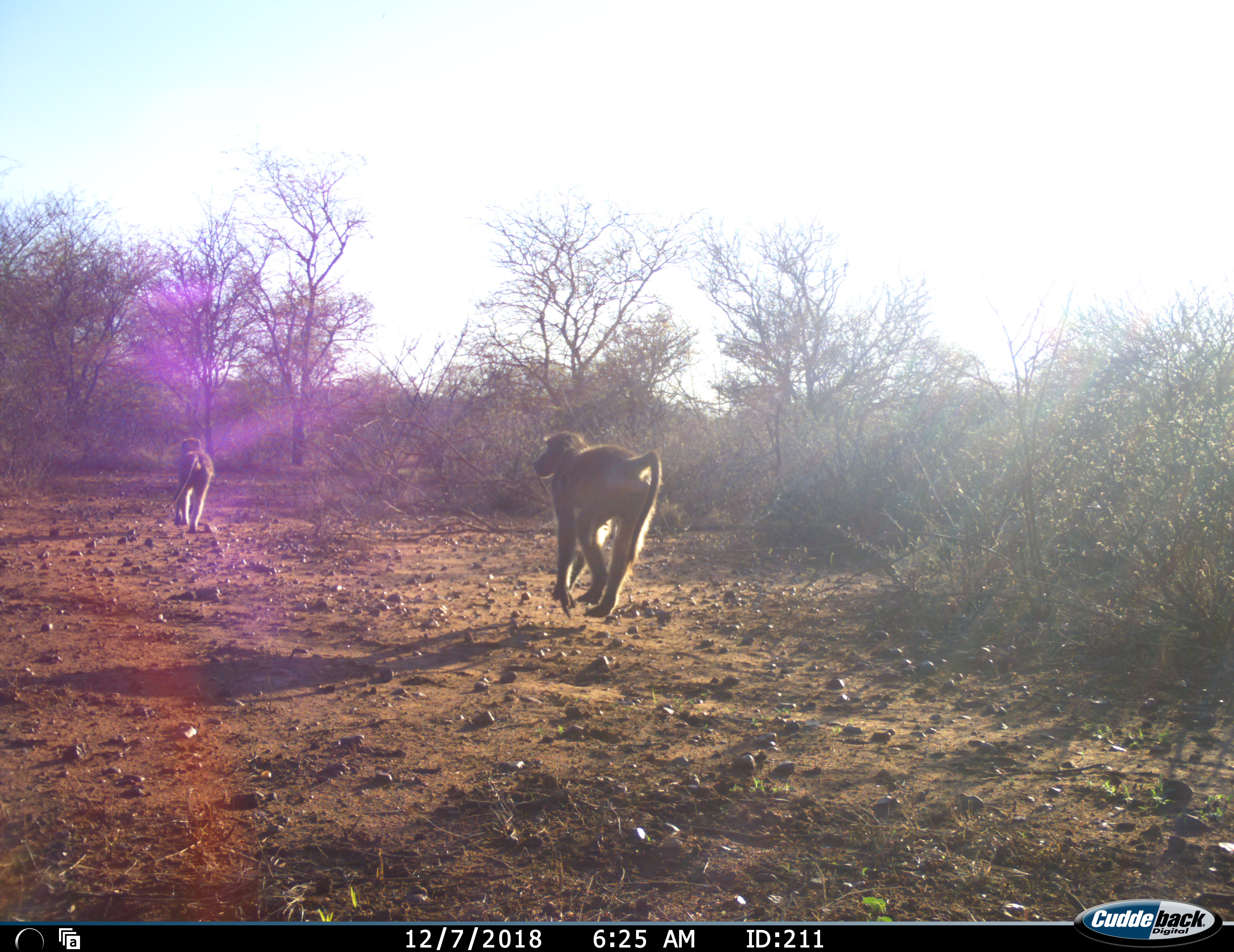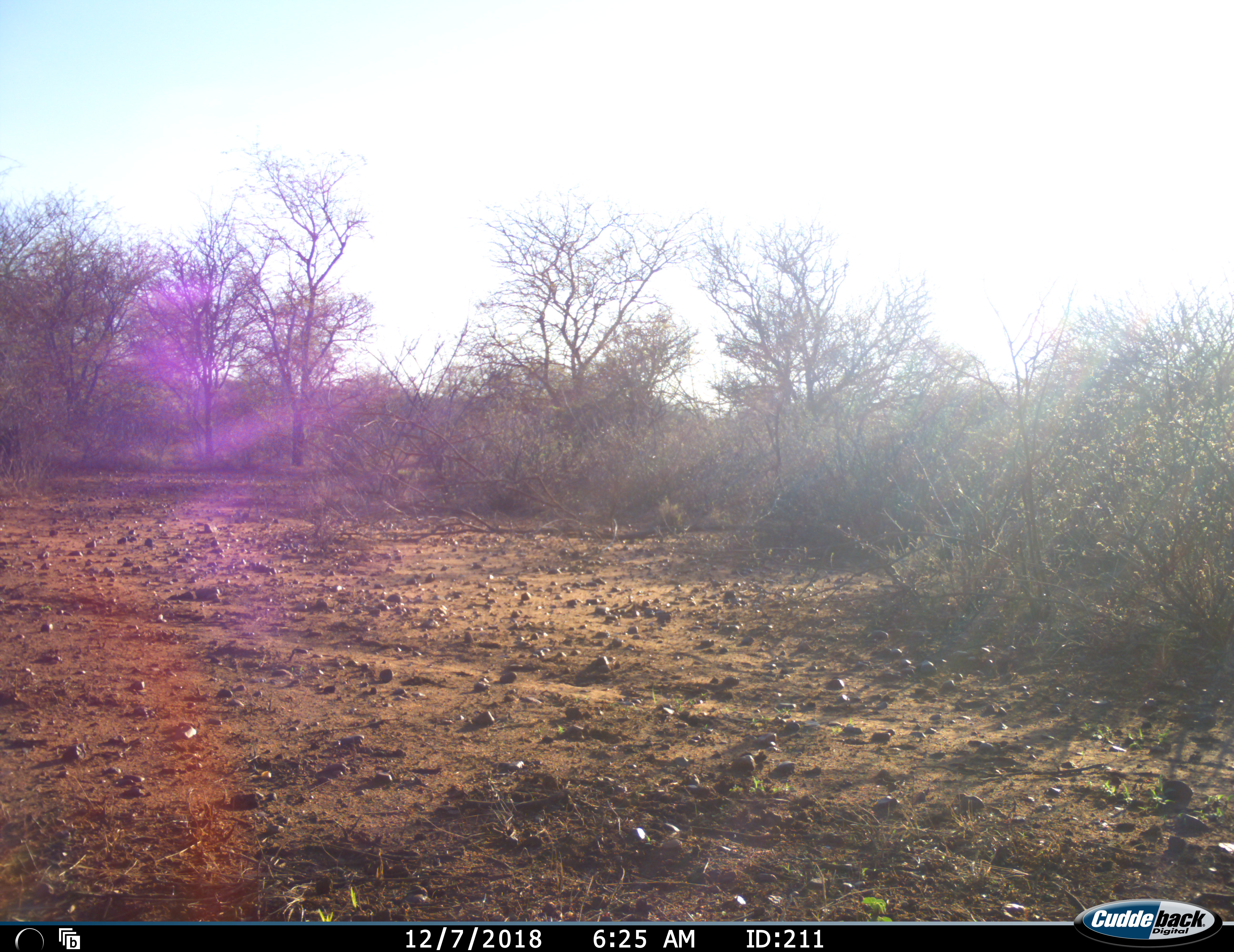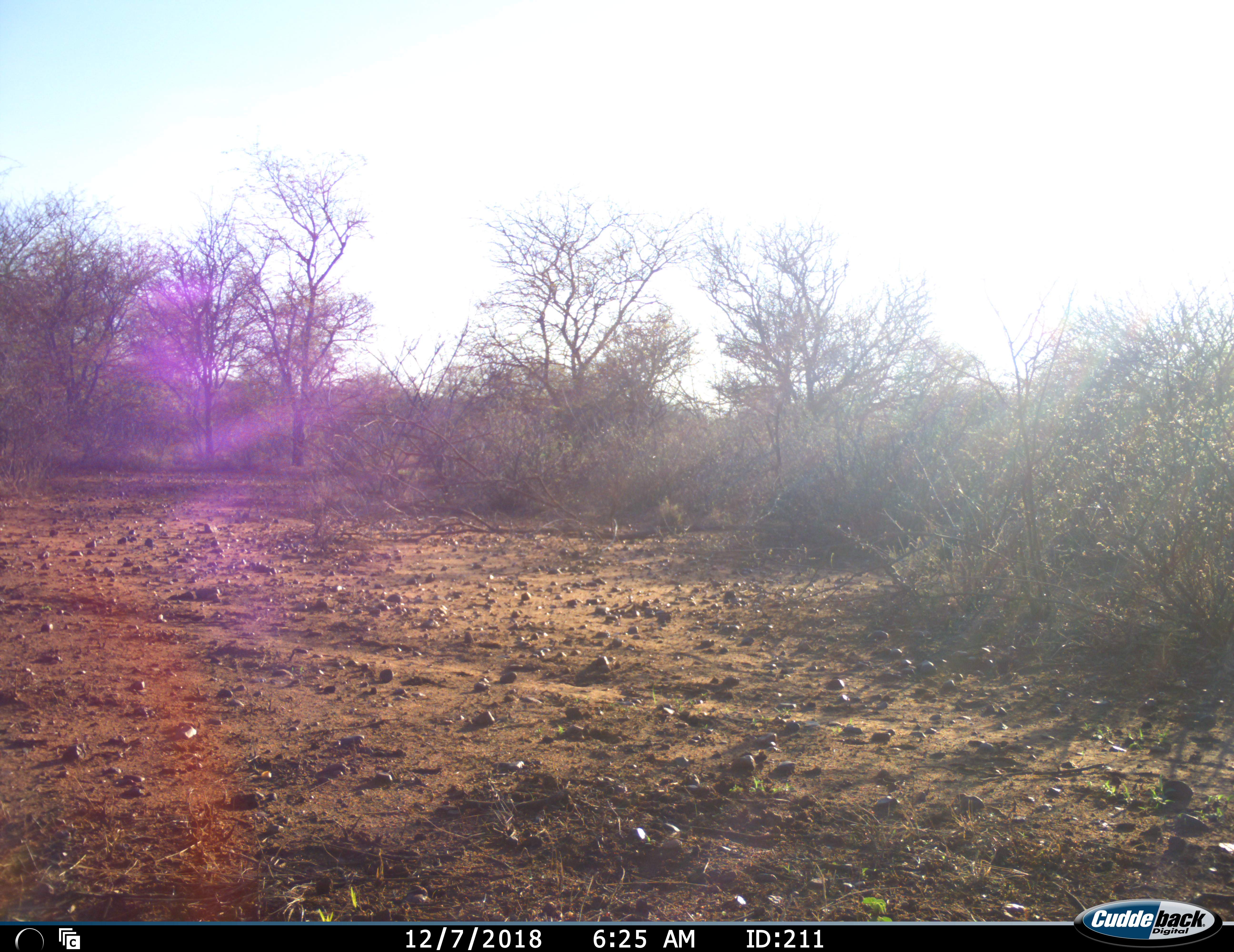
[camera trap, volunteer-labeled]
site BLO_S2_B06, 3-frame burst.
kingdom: Animalia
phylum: Chordata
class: Mammalia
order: Primates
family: Cercopithecidae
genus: Papio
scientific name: Papio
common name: baboon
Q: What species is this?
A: Baboon (Papio).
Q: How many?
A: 2.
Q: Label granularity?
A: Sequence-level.